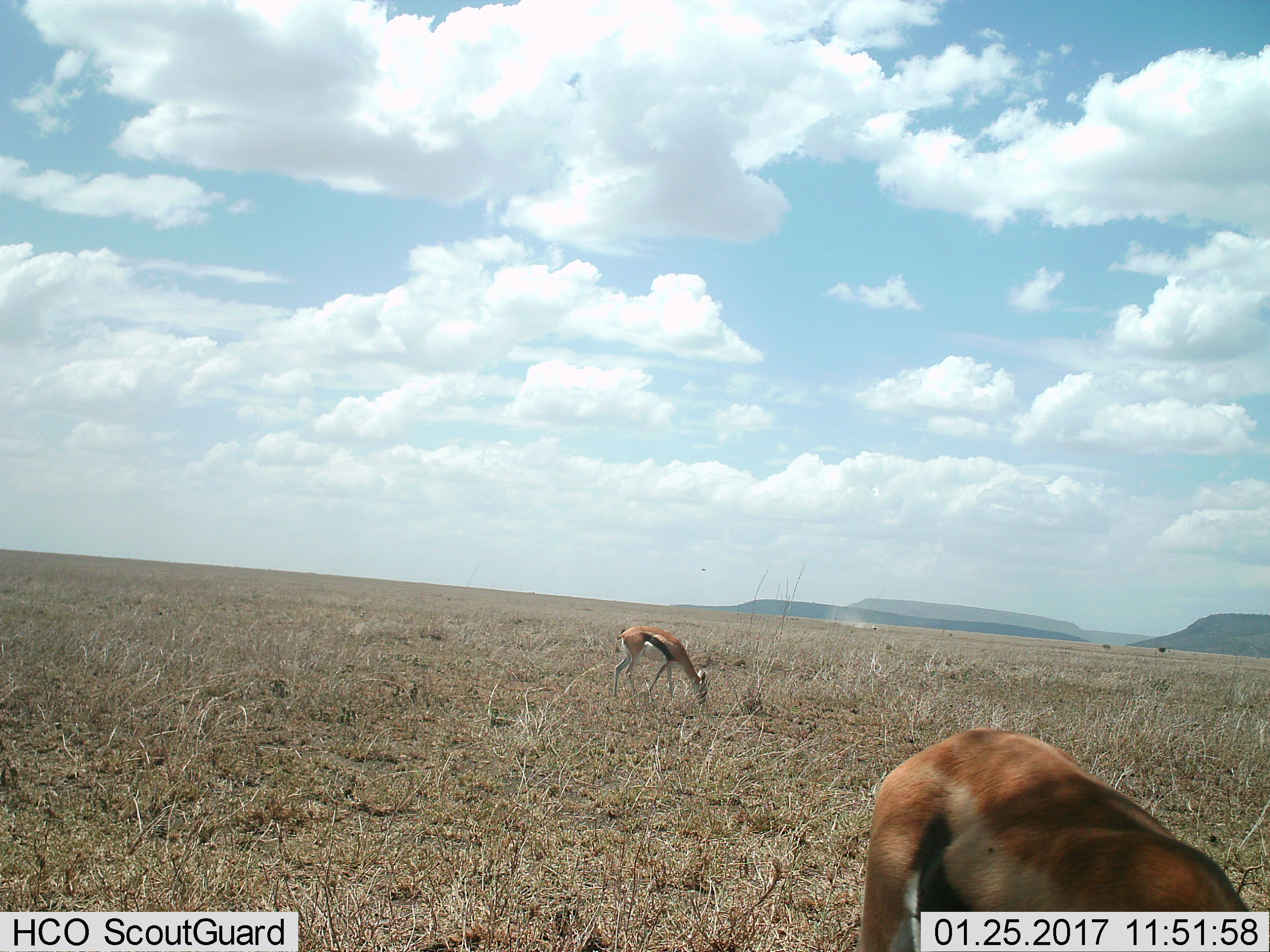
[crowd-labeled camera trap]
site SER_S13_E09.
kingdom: Animalia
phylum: Chordata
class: Mammalia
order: Artiodactyla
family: Bovidae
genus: Eudorcas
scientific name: Eudorcas thomsonii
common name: thomson's gazelle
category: gazellethomsons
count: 2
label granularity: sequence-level